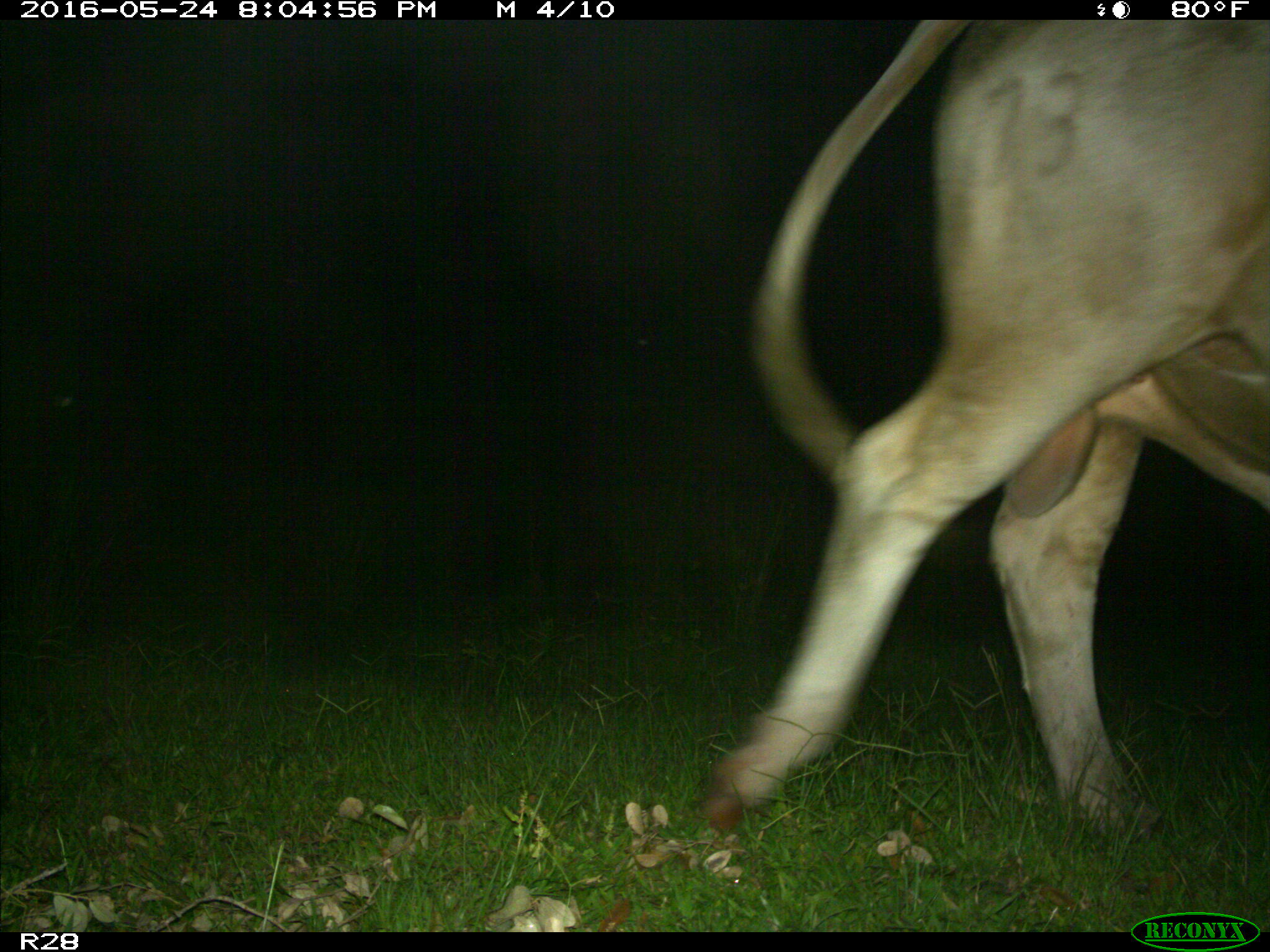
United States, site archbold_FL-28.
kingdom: Animalia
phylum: Chordata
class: Mammalia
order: Artiodactyla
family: Bovidae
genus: Bos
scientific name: Bos taurus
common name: domestic cow